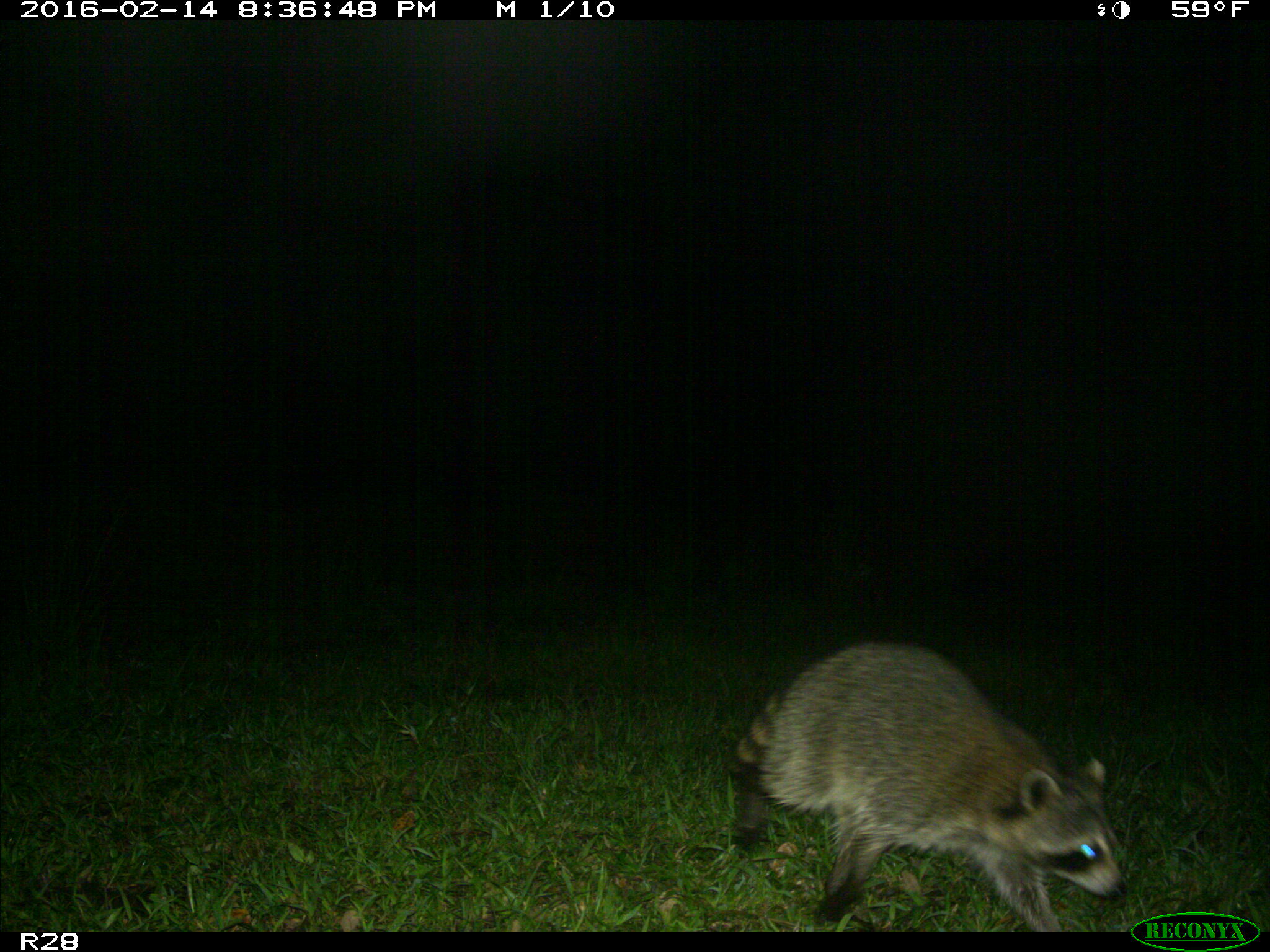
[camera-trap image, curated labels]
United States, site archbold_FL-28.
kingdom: Animalia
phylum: Chordata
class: Mammalia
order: Carnivora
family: Procyonidae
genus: Procyon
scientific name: Procyon lotor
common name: common raccoon